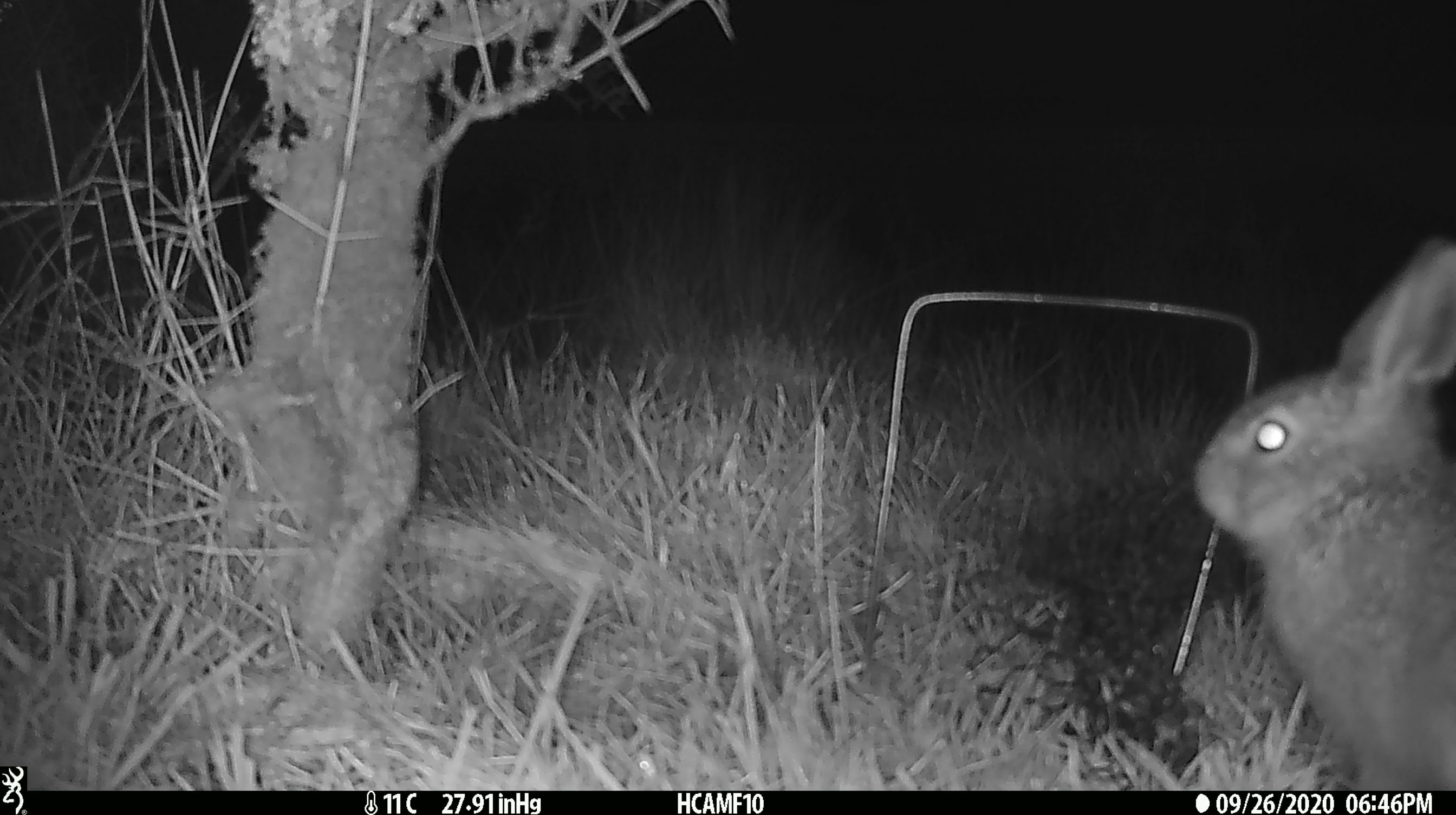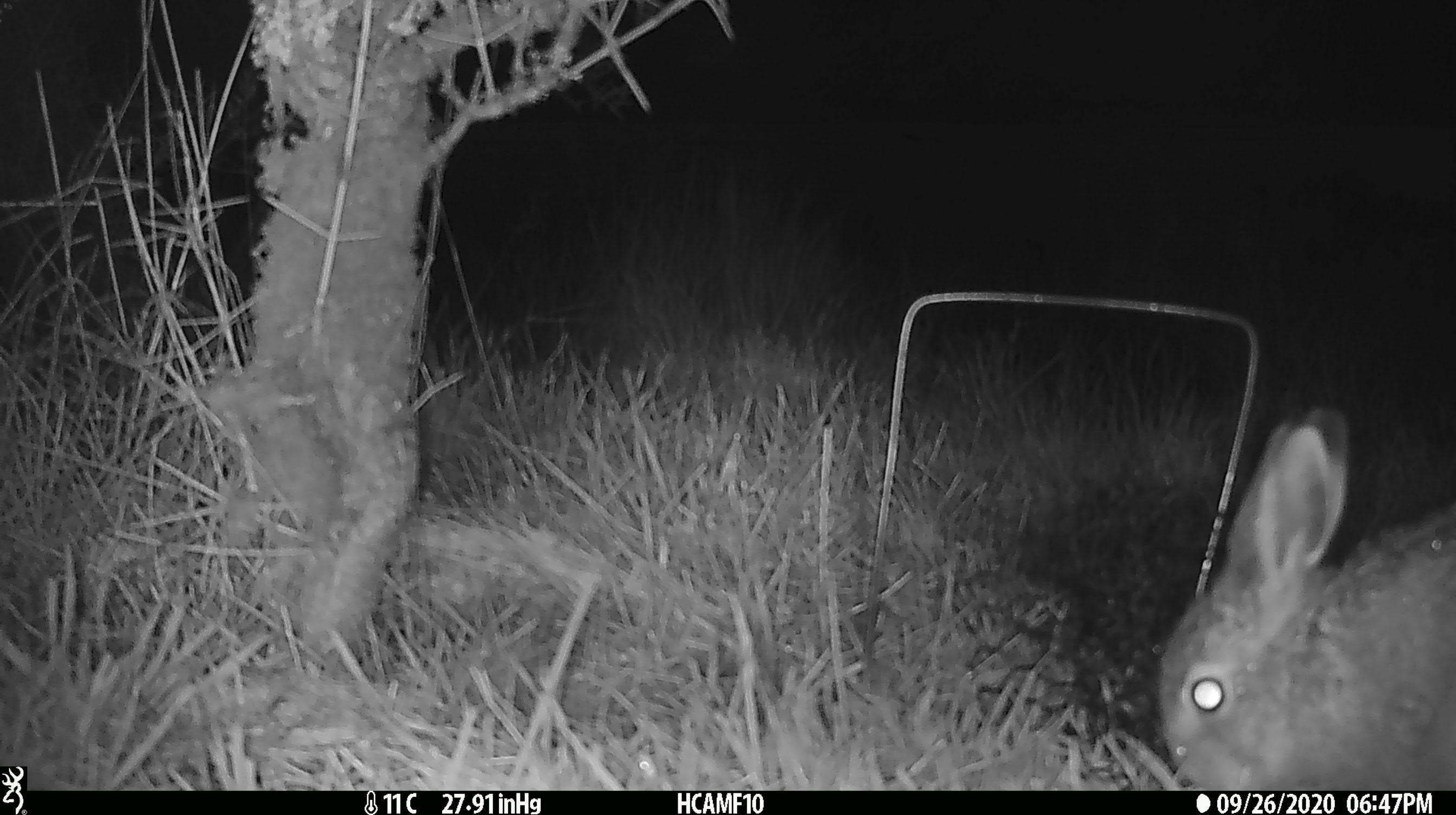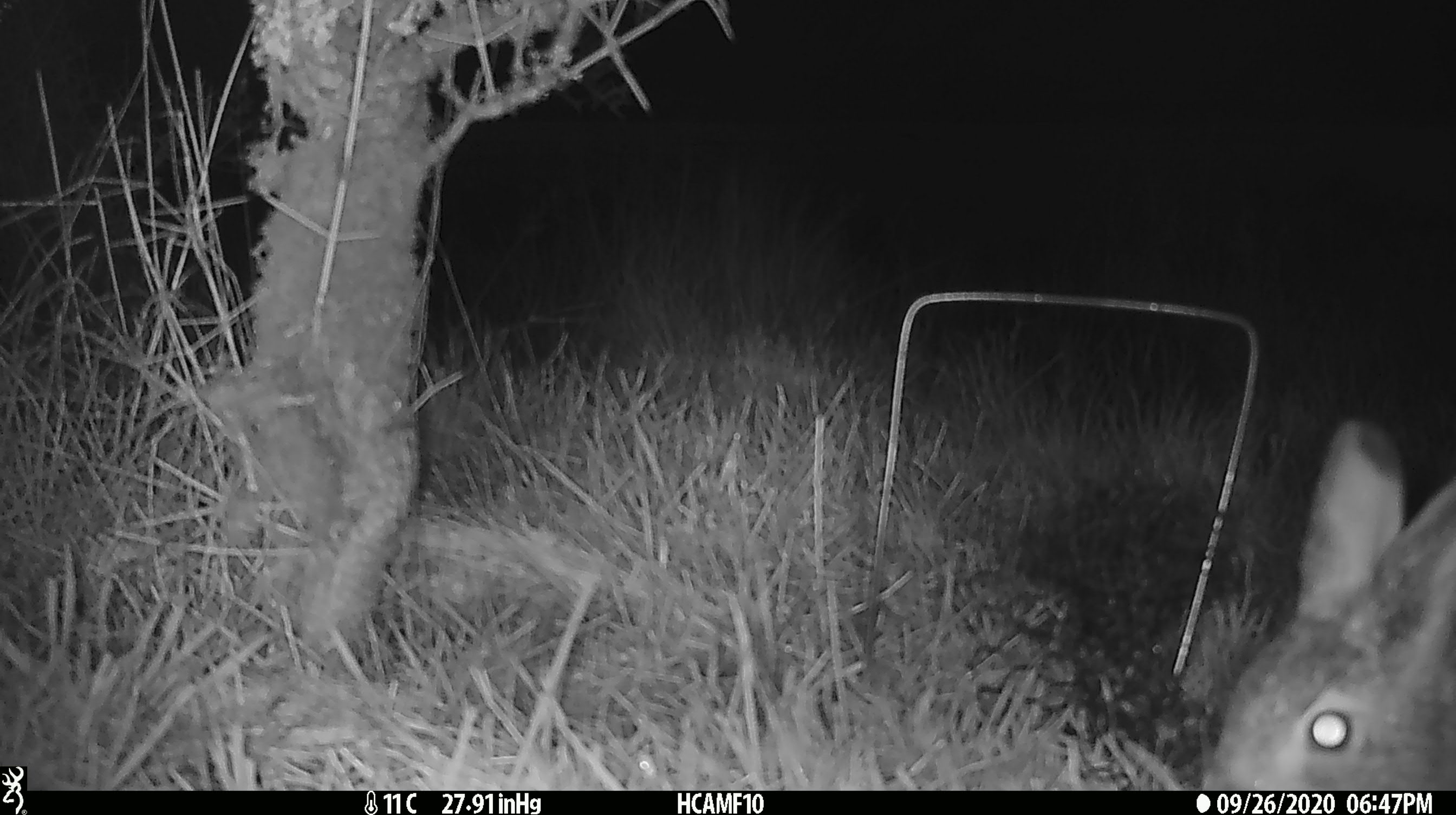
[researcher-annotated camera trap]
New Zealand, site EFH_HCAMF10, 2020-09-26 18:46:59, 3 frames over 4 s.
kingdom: Animalia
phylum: Chordata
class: Mammalia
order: Lagomorpha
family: Leporidae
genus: Oryctolagus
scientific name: Oryctolagus cuniculus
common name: european rabbit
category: rabbit